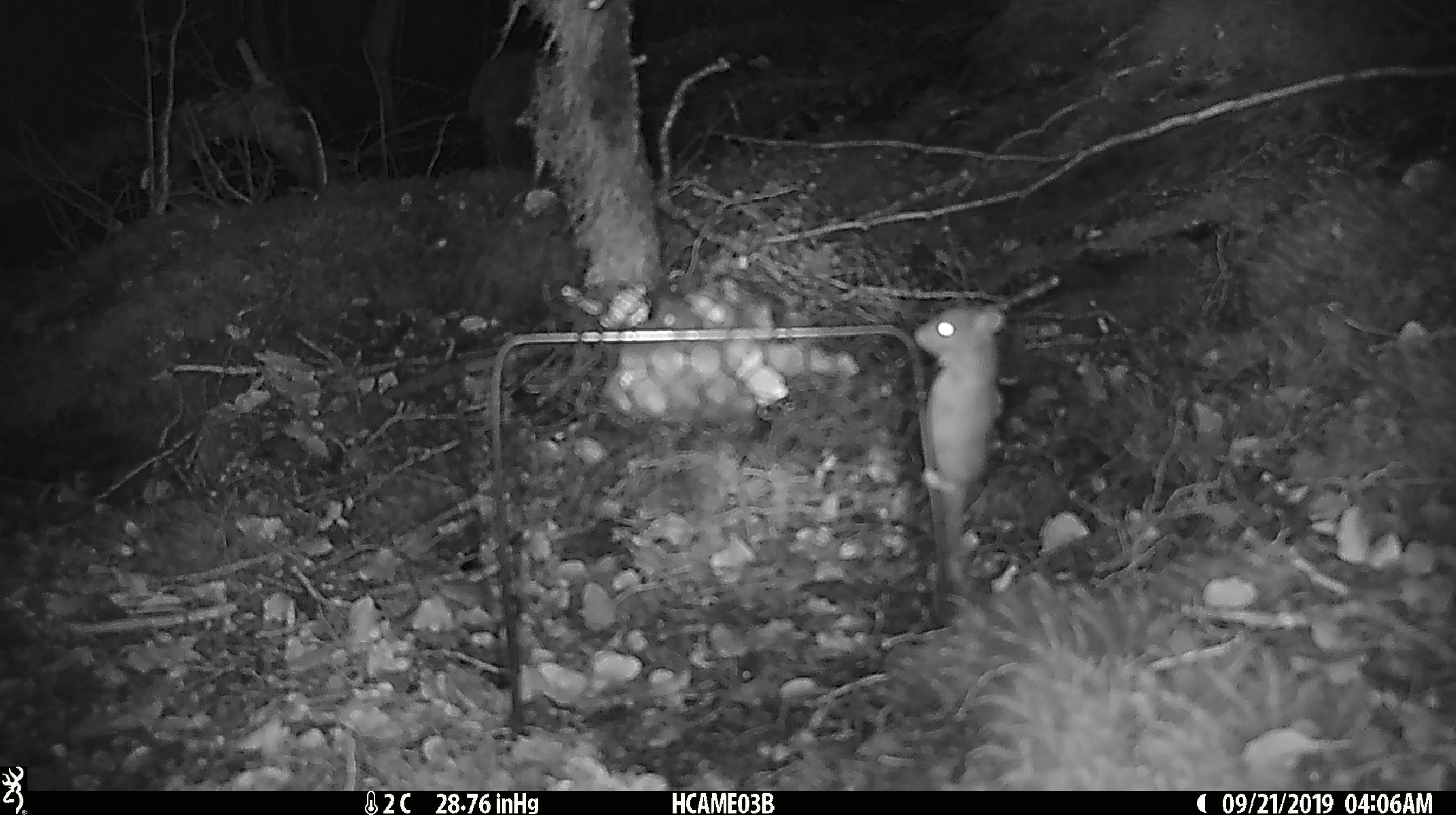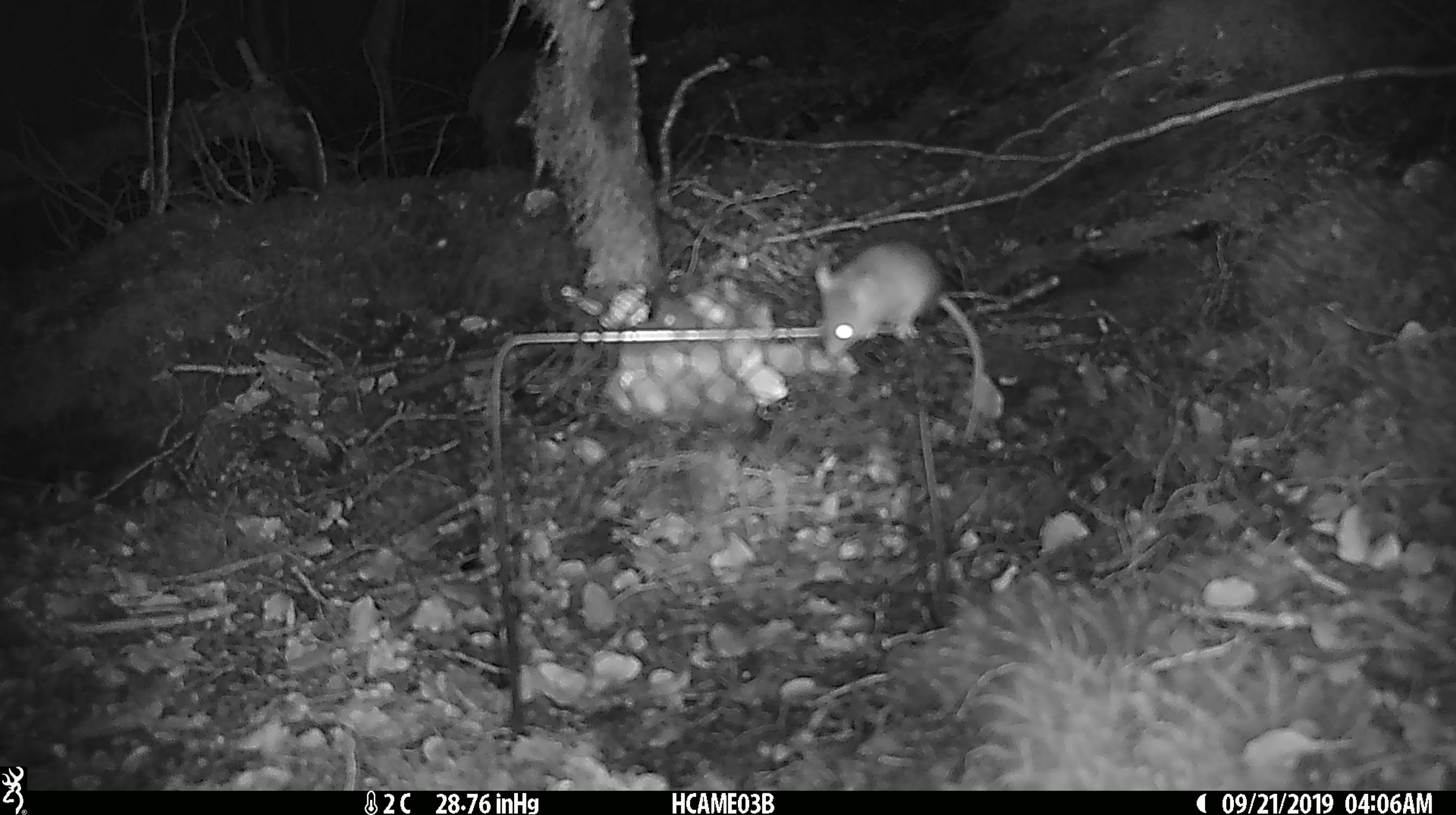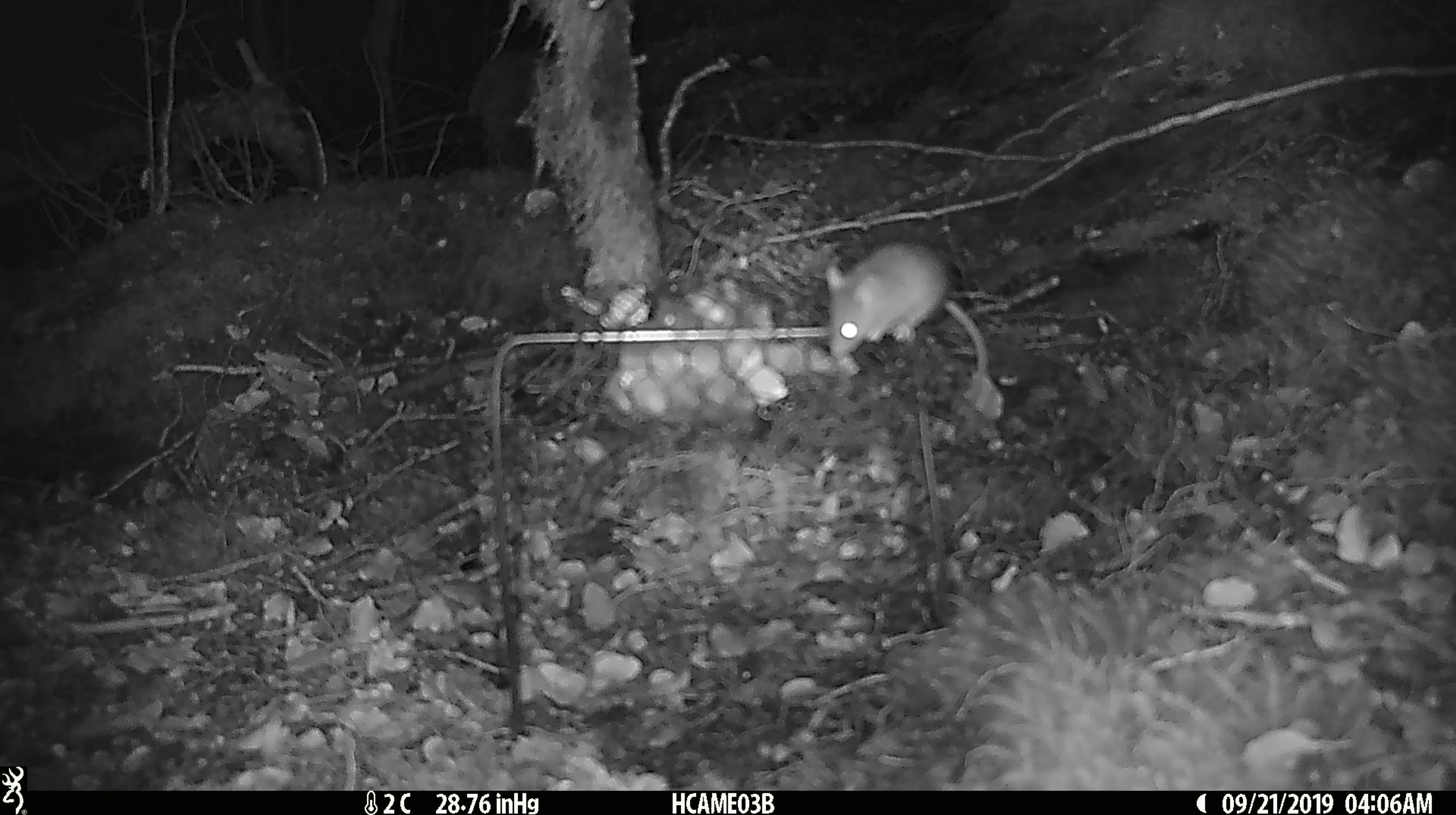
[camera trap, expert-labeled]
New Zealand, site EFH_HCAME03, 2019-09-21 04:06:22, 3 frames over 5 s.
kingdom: Animalia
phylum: Chordata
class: Mammalia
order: Rodentia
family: Muridae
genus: Mus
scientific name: Mus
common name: mouse